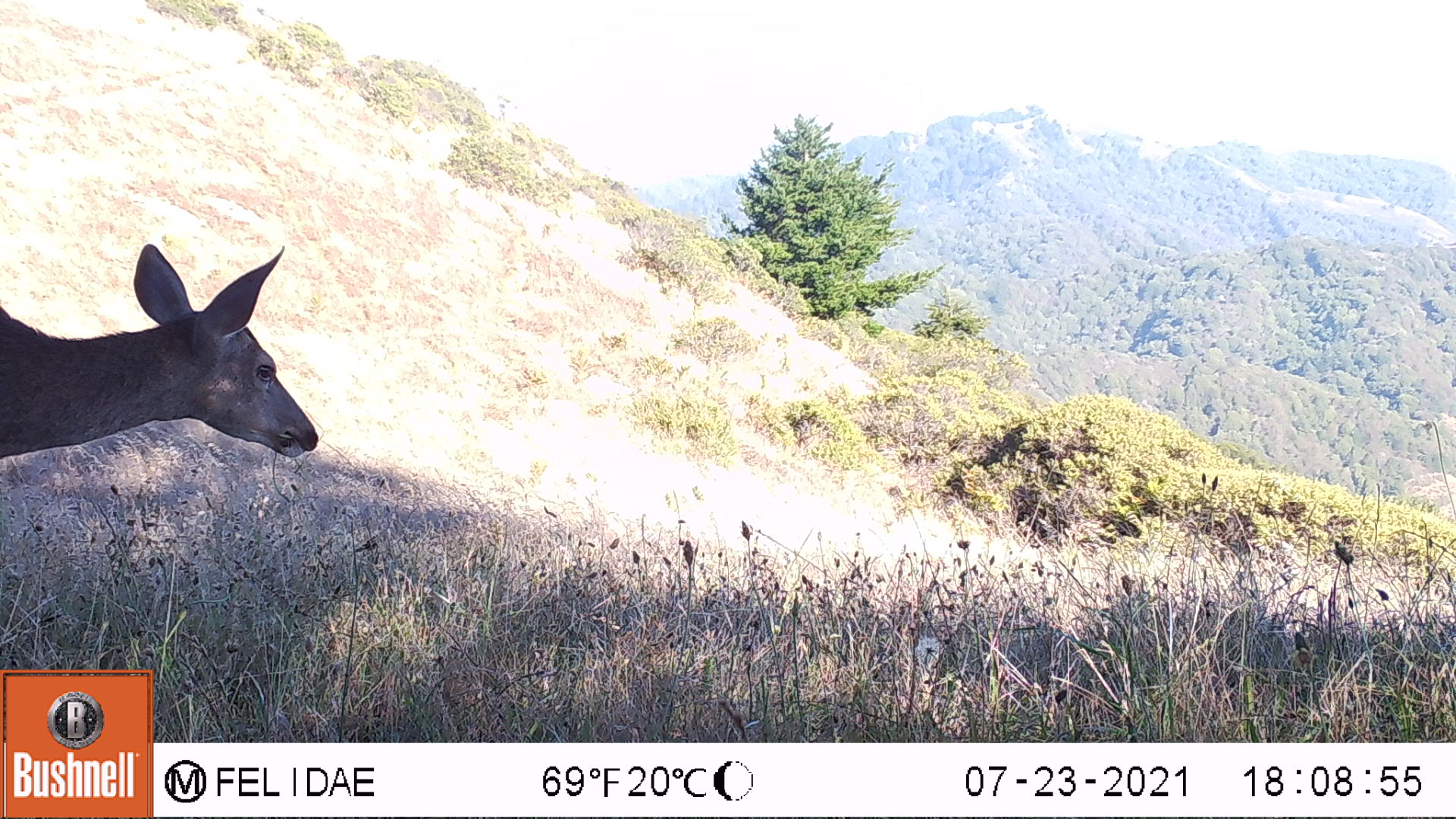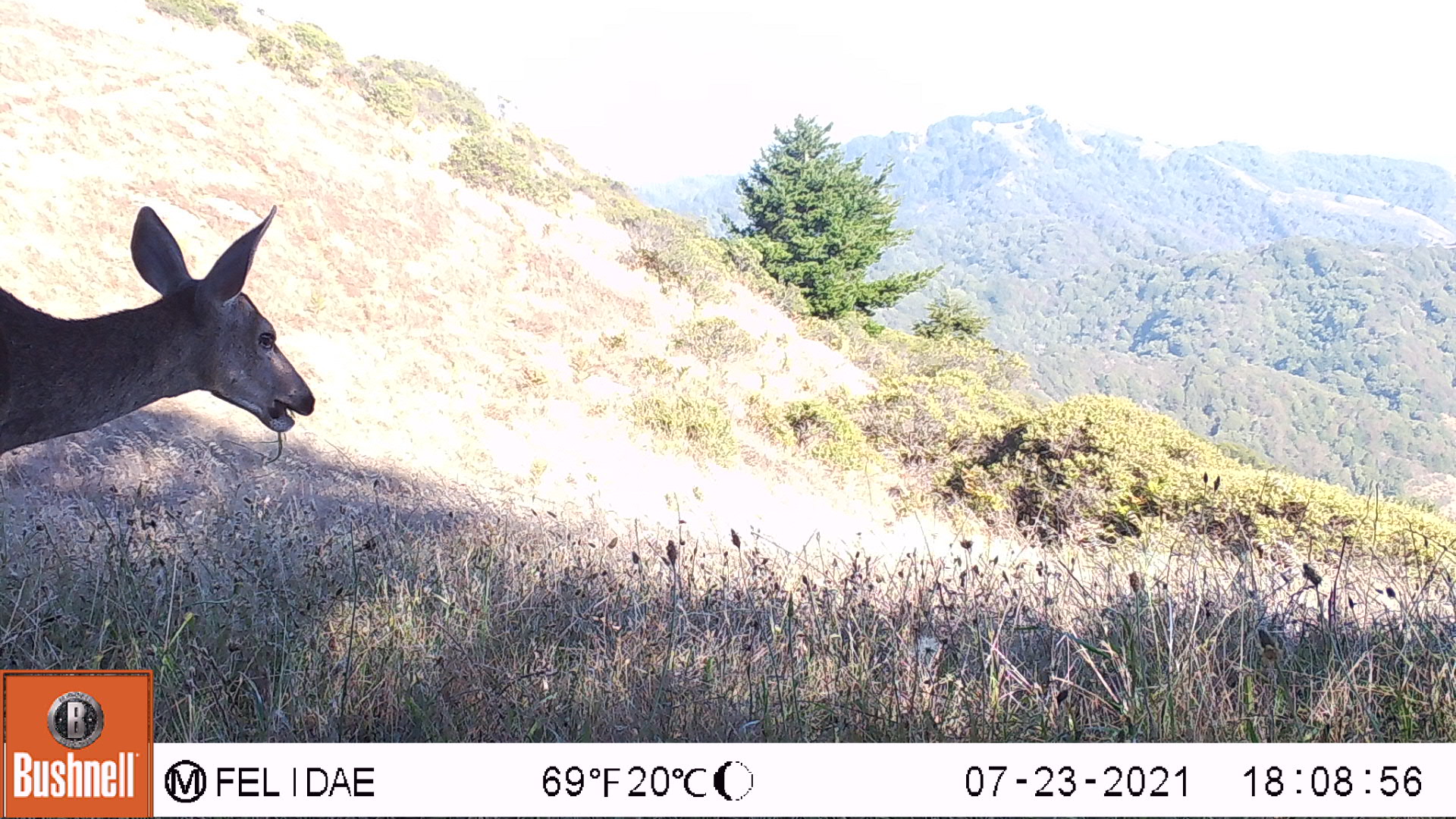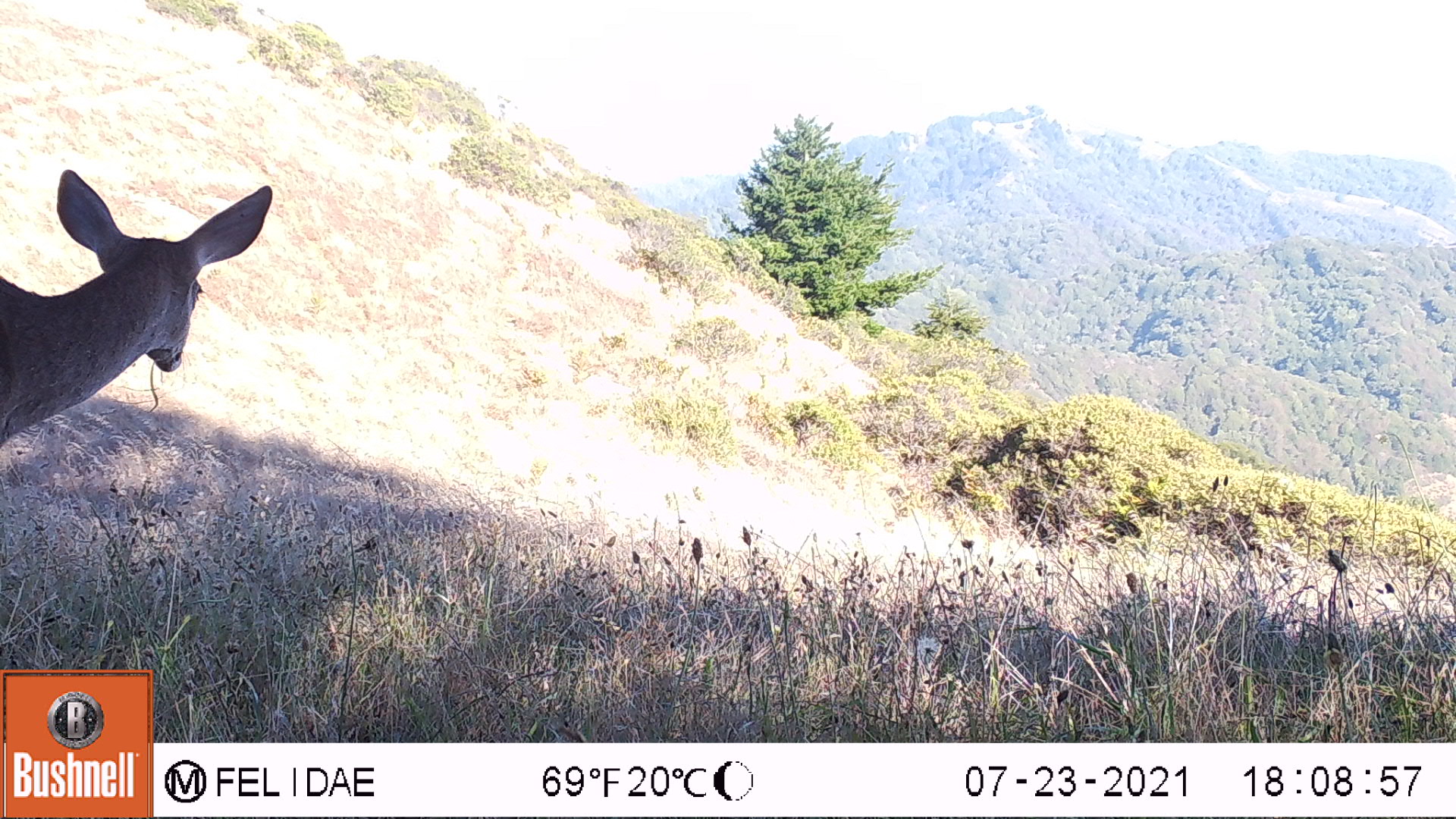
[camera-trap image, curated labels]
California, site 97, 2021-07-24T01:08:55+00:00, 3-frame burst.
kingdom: Animalia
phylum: Chordata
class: Mammalia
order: Artiodactyla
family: Cervidae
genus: Odocoileus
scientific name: Odocoileus hemionus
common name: mule deer